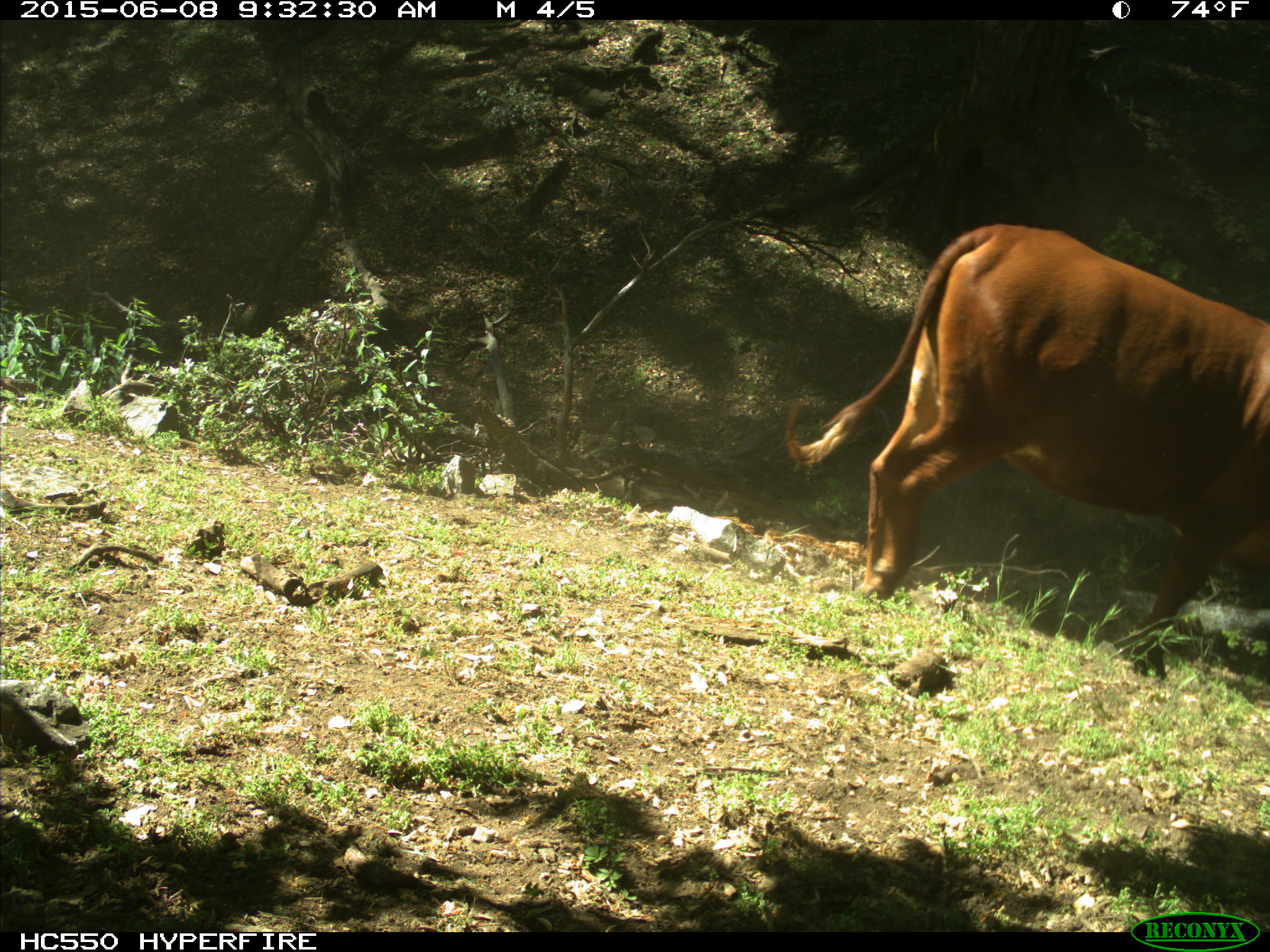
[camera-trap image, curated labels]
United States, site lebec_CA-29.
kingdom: Animalia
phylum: Chordata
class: Mammalia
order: Artiodactyla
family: Bovidae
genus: Bos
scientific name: Bos taurus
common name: domestic cow